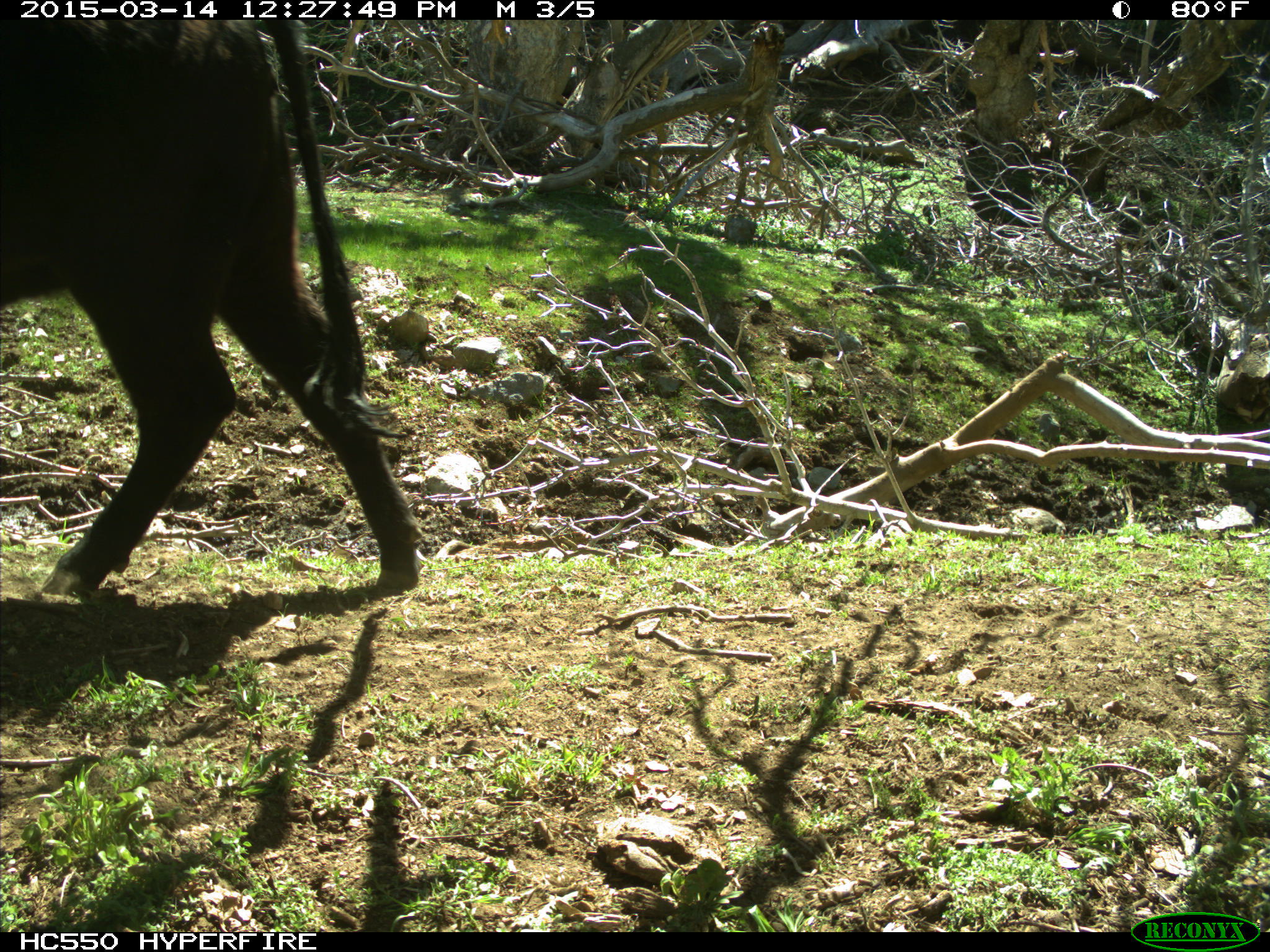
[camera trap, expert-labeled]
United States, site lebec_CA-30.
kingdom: Animalia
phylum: Chordata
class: Mammalia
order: Artiodactyla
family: Bovidae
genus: Bos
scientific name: Bos taurus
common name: domestic cow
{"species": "Bos taurus (domestic cow)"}